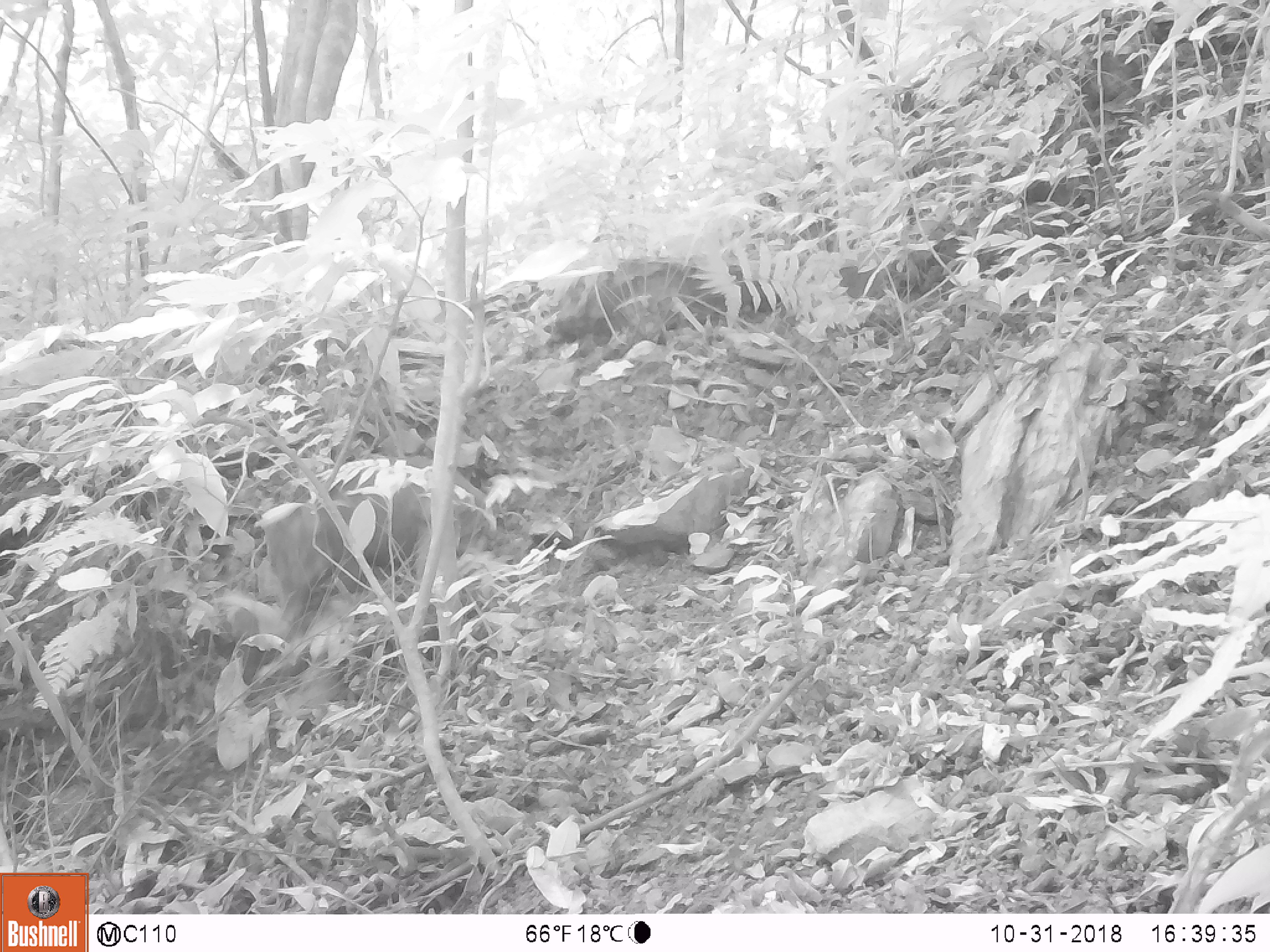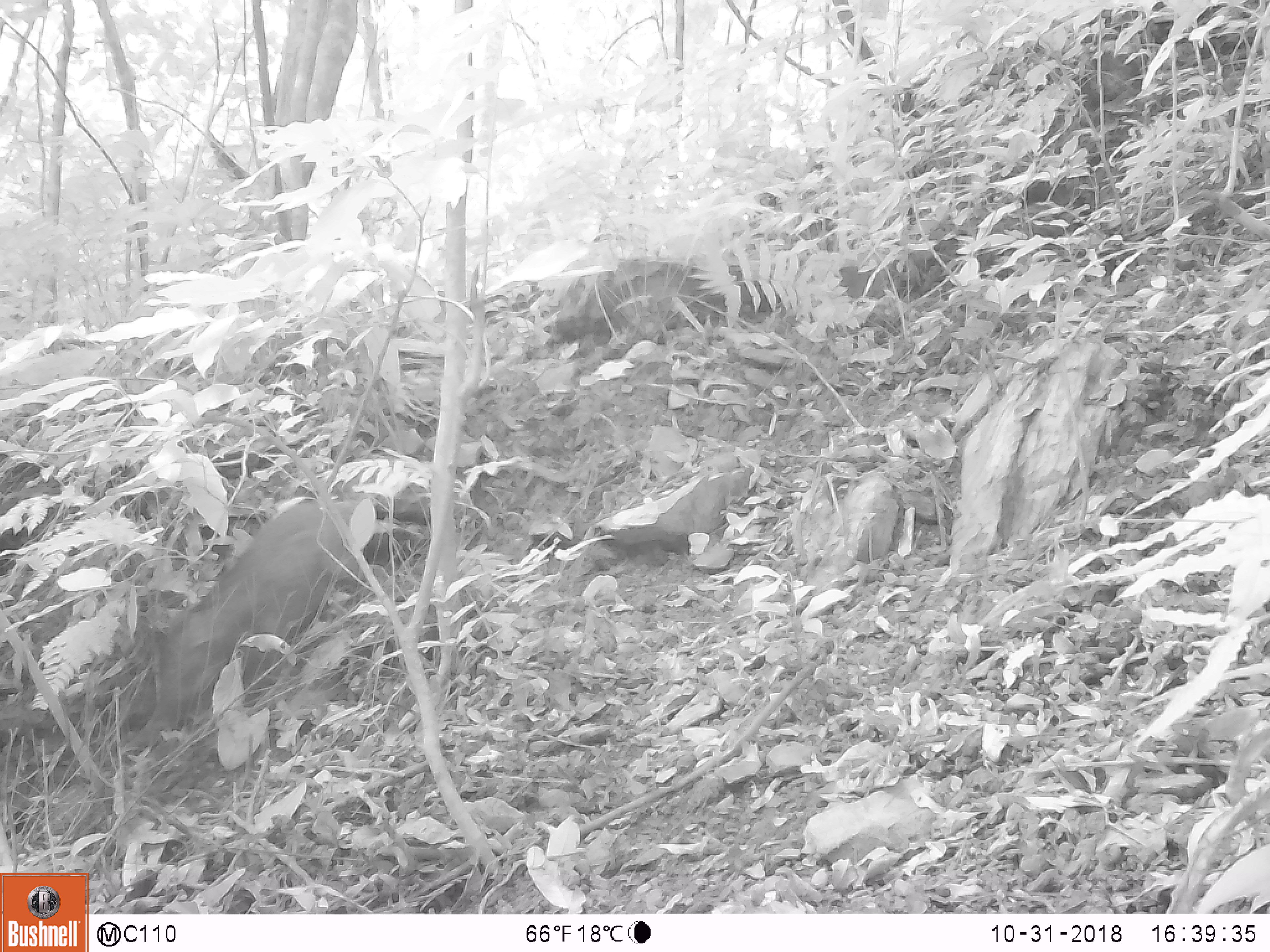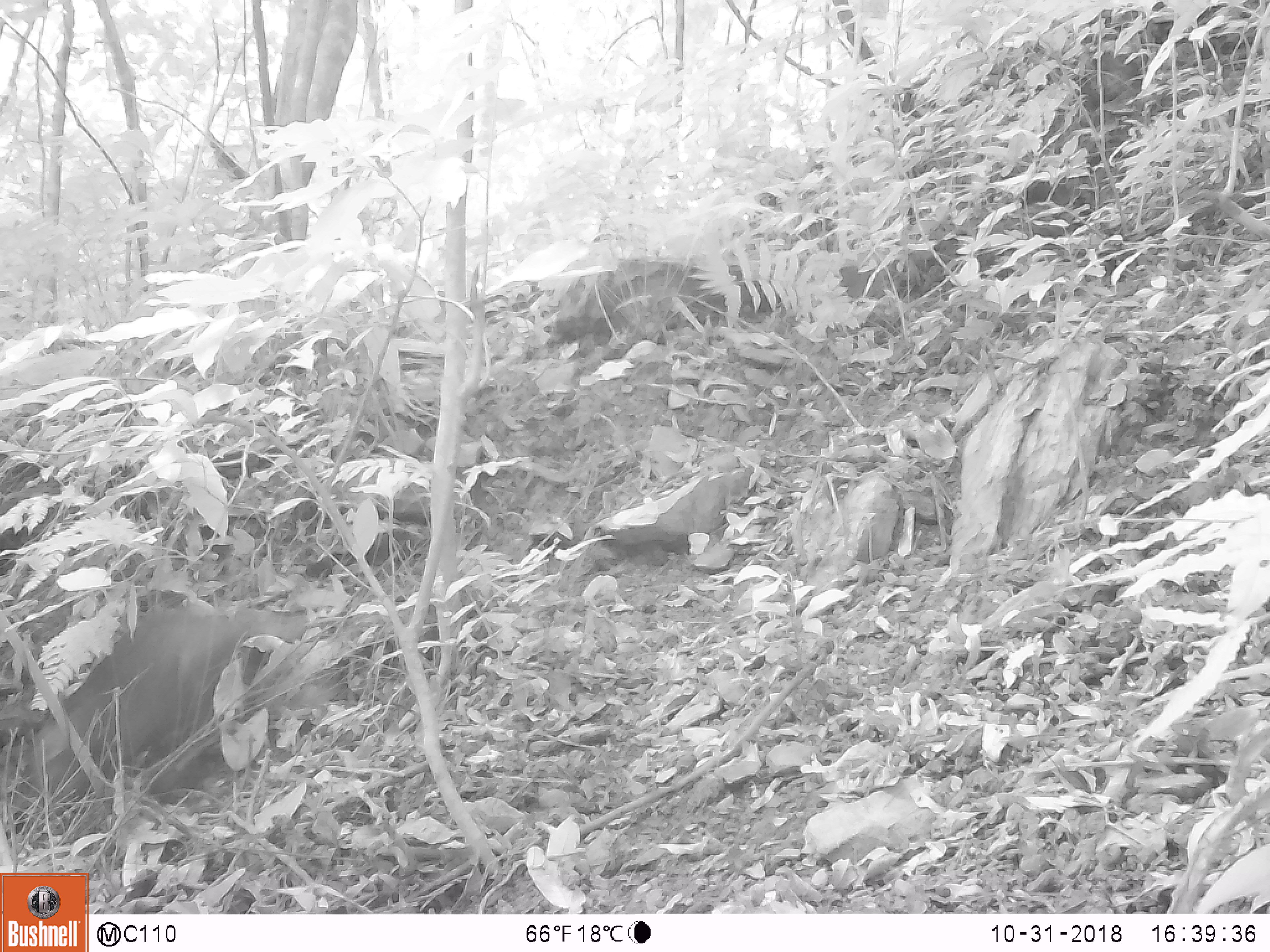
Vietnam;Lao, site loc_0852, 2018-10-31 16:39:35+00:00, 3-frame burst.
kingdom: Animalia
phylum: Chordata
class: Mammalia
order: Artiodactyla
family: Suidae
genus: Sus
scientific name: Sus scrofa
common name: eurasian wild pig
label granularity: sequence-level